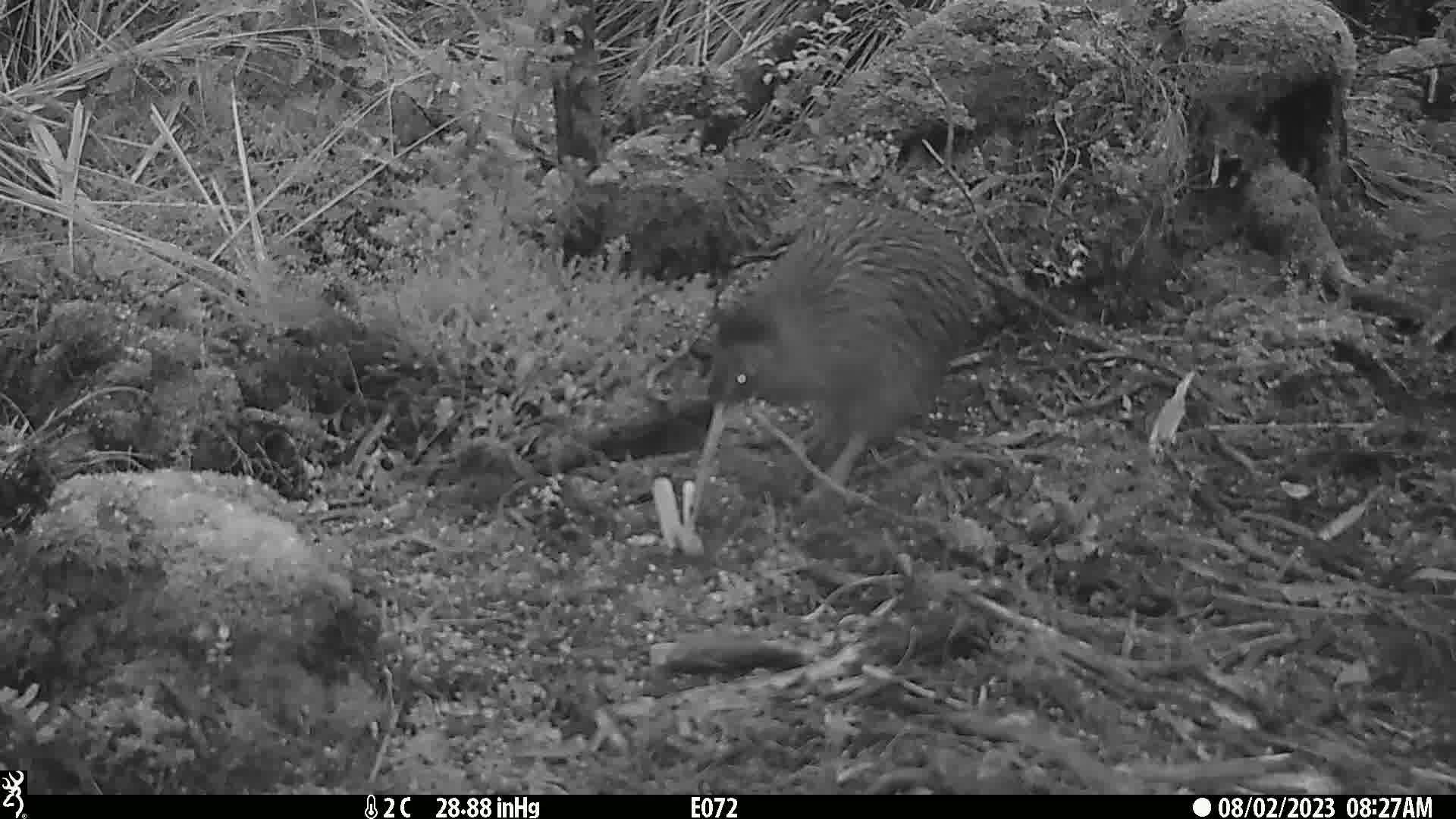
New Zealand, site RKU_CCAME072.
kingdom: Animalia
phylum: Chordata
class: Aves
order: Apterygiformes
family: Apterygidae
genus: Apteryx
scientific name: Apteryx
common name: kiwi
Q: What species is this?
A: Kiwi (Apteryx).